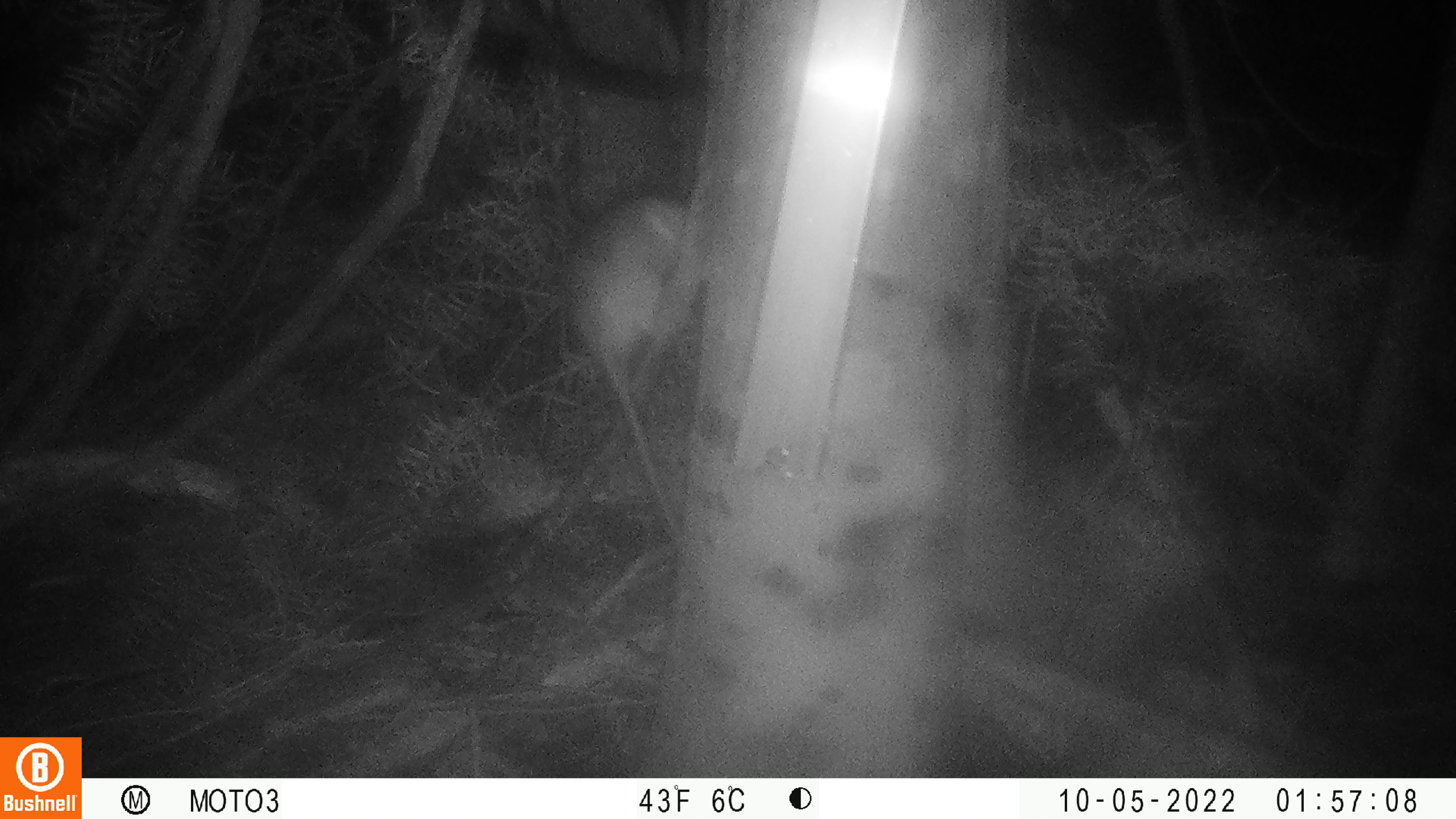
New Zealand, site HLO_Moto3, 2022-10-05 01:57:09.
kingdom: Animalia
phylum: Chordata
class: Mammalia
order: Rodentia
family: Muridae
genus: Rattus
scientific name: Rattus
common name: rat